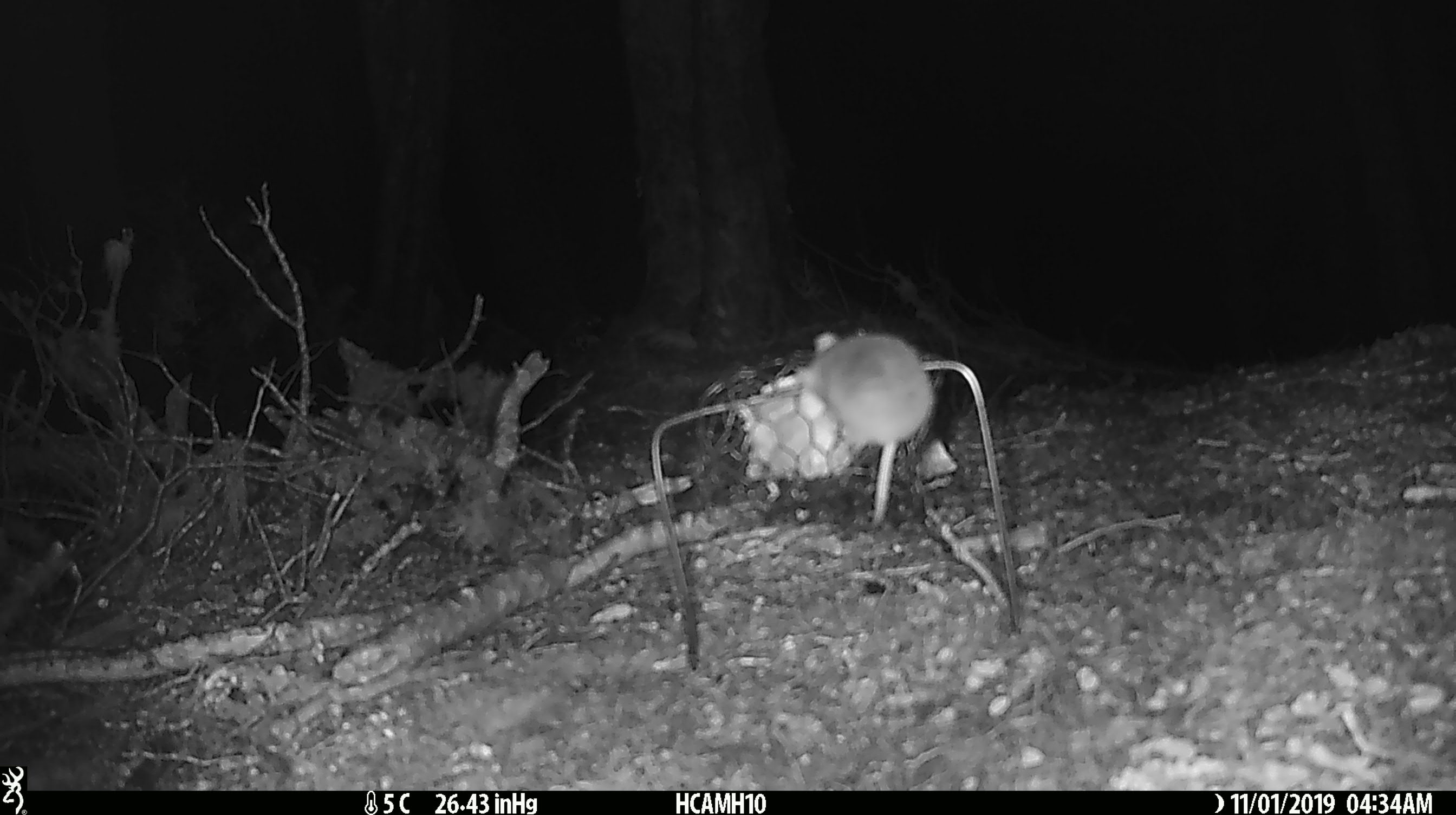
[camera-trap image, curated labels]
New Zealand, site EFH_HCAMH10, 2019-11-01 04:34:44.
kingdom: Animalia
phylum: Chordata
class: Mammalia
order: Rodentia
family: Muridae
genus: Mus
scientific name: Mus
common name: mouse